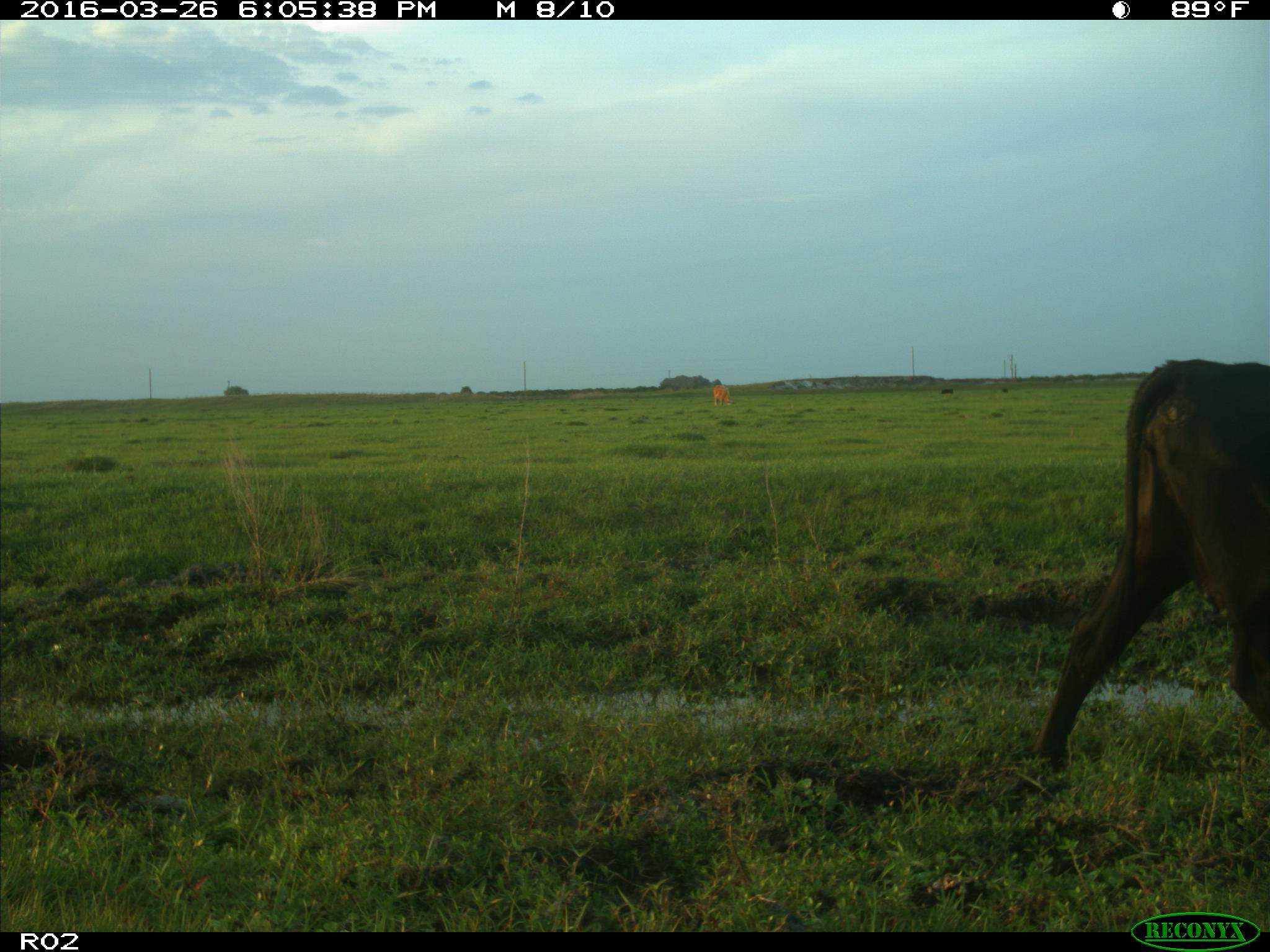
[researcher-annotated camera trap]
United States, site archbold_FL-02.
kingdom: Animalia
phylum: Chordata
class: Mammalia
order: Artiodactyla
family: Bovidae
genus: Bos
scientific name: Bos taurus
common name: domestic cow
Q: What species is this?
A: Bos taurus (domestic cow).